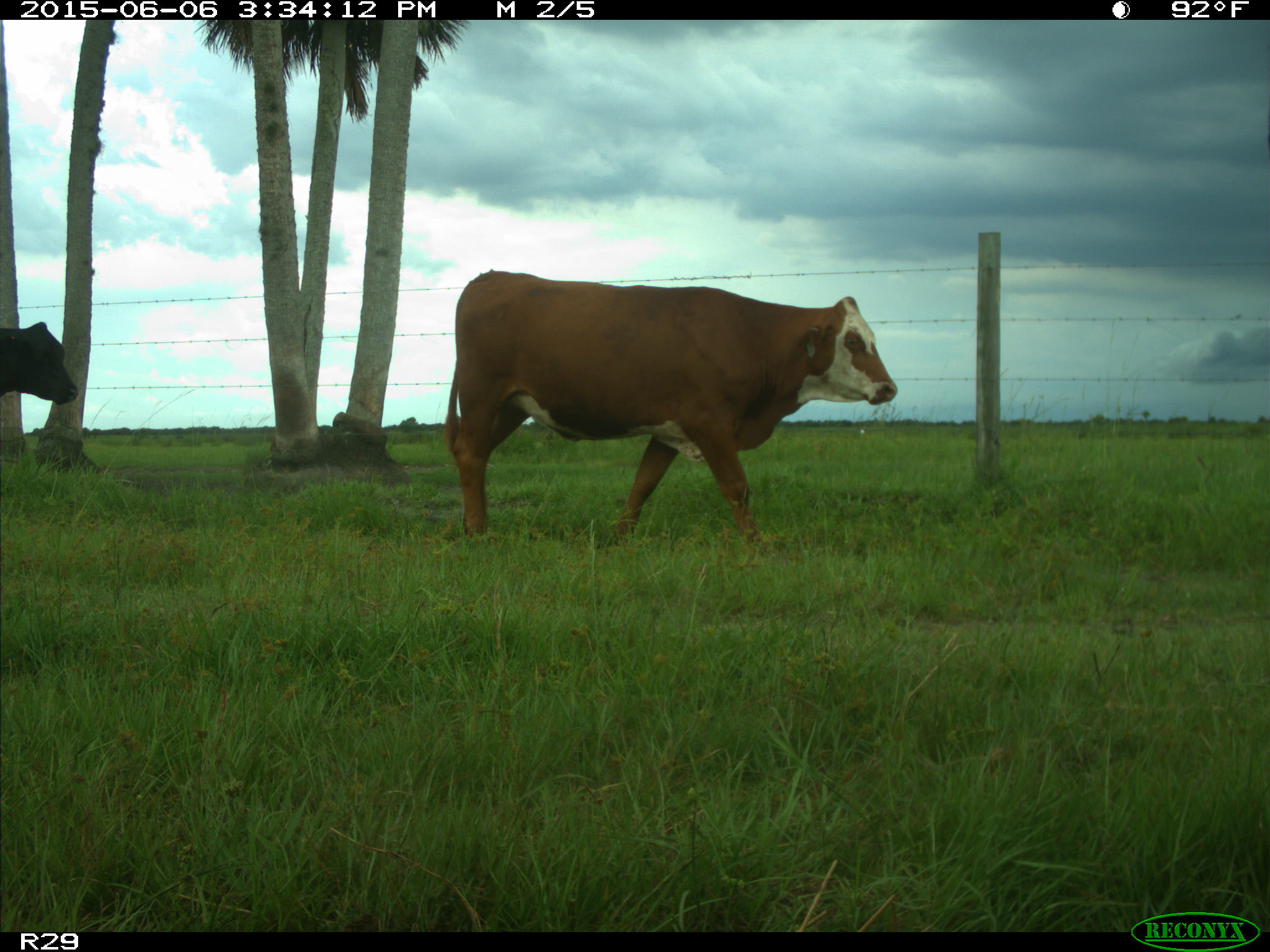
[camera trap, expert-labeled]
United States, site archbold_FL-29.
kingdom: Animalia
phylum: Chordata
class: Mammalia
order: Artiodactyla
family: Bovidae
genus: Bos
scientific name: Bos taurus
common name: domestic cow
Bos taurus (domestic cow).